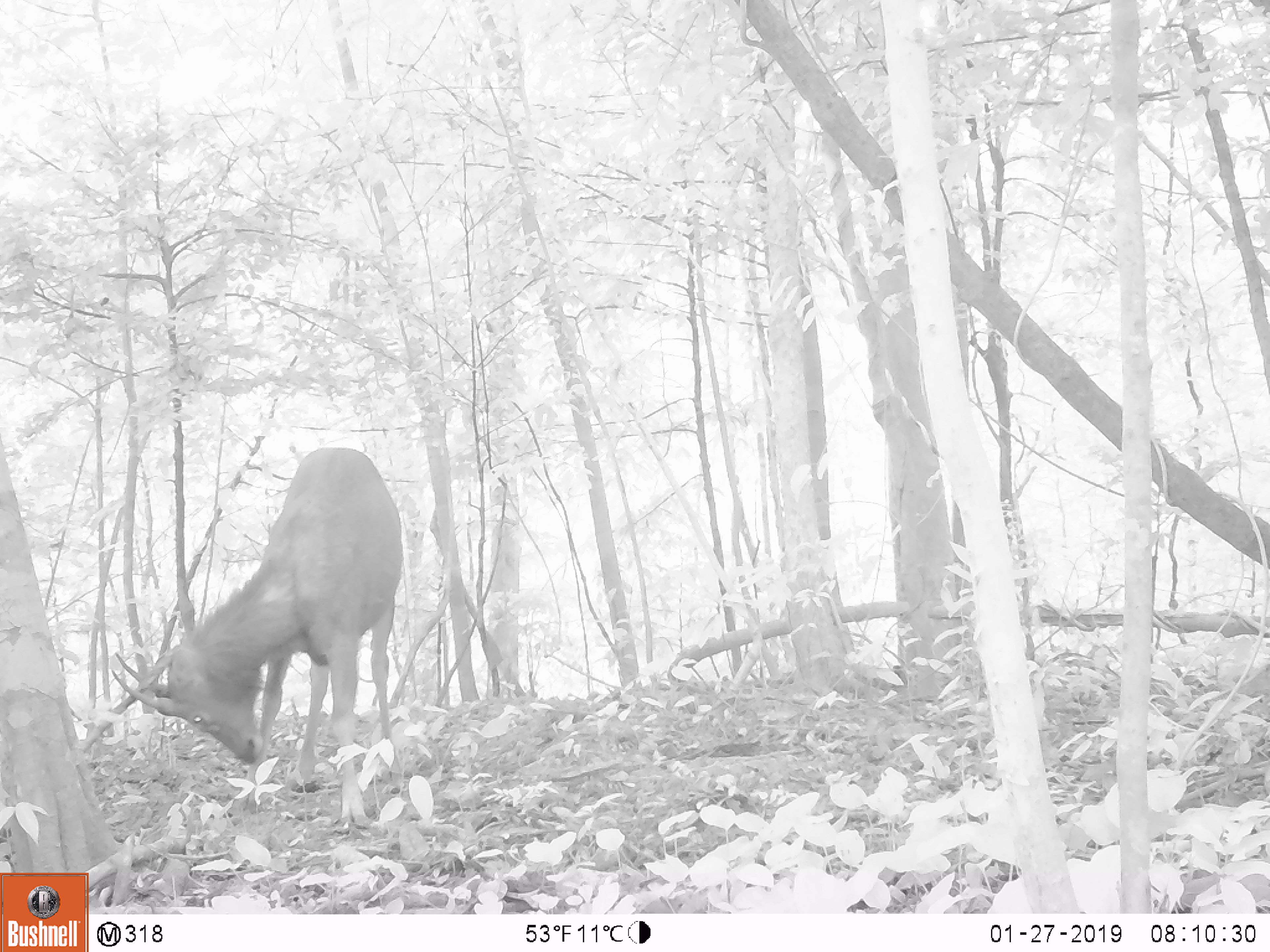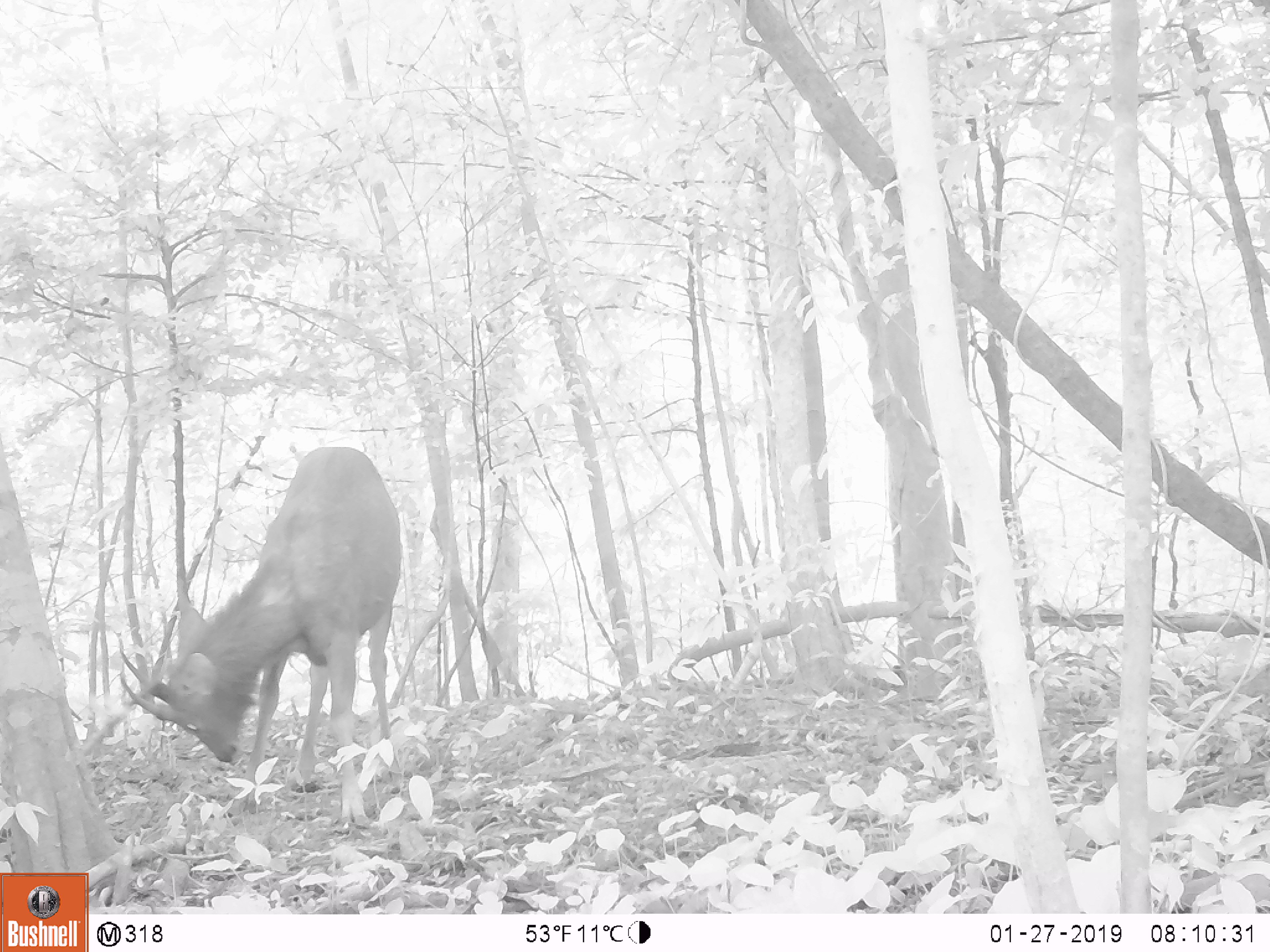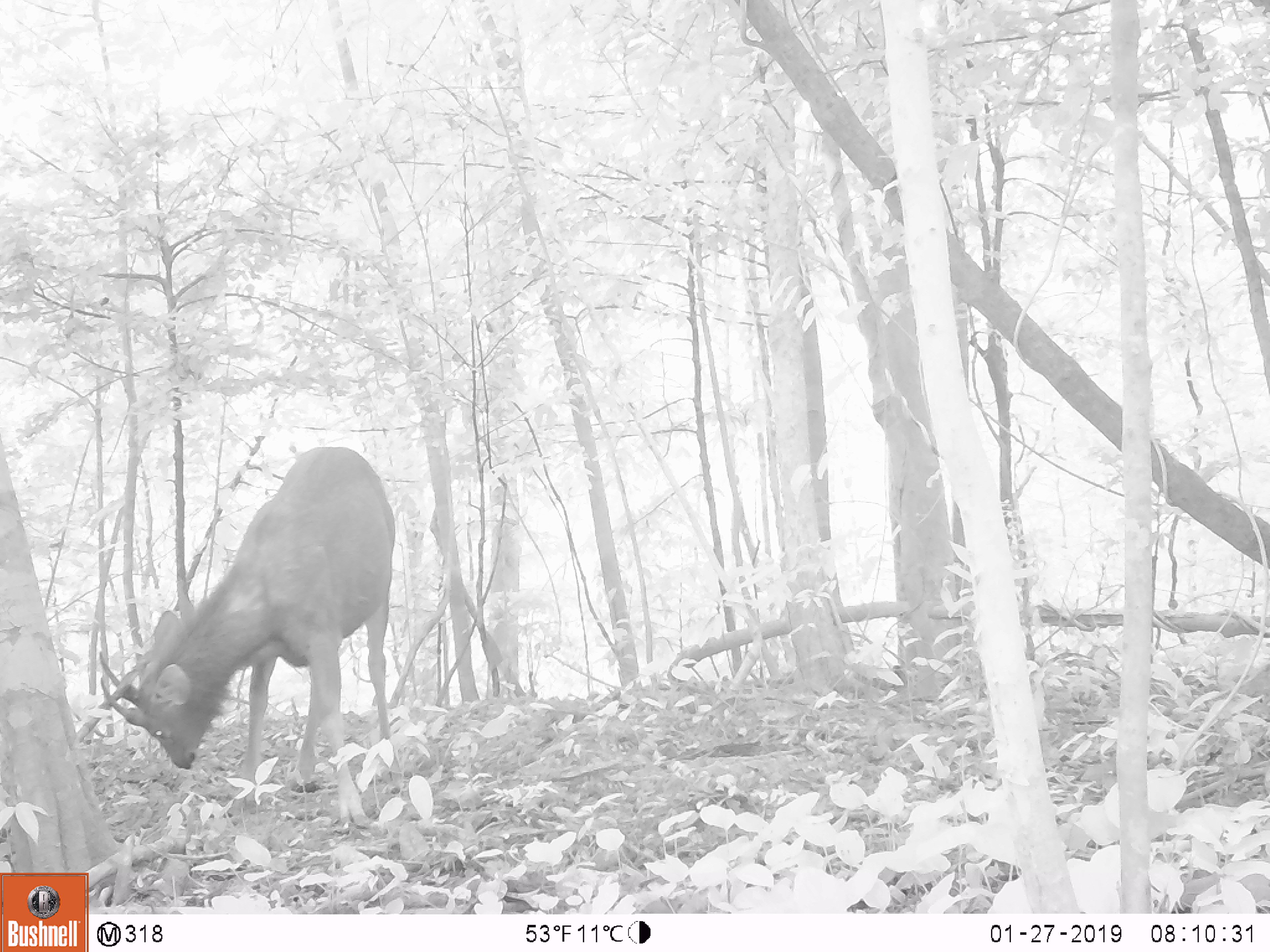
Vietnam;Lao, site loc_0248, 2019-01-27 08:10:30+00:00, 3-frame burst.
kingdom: Animalia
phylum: Chordata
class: Mammalia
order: Artiodactyla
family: Cervidae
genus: Rusa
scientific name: Rusa unicolor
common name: sambar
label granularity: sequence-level